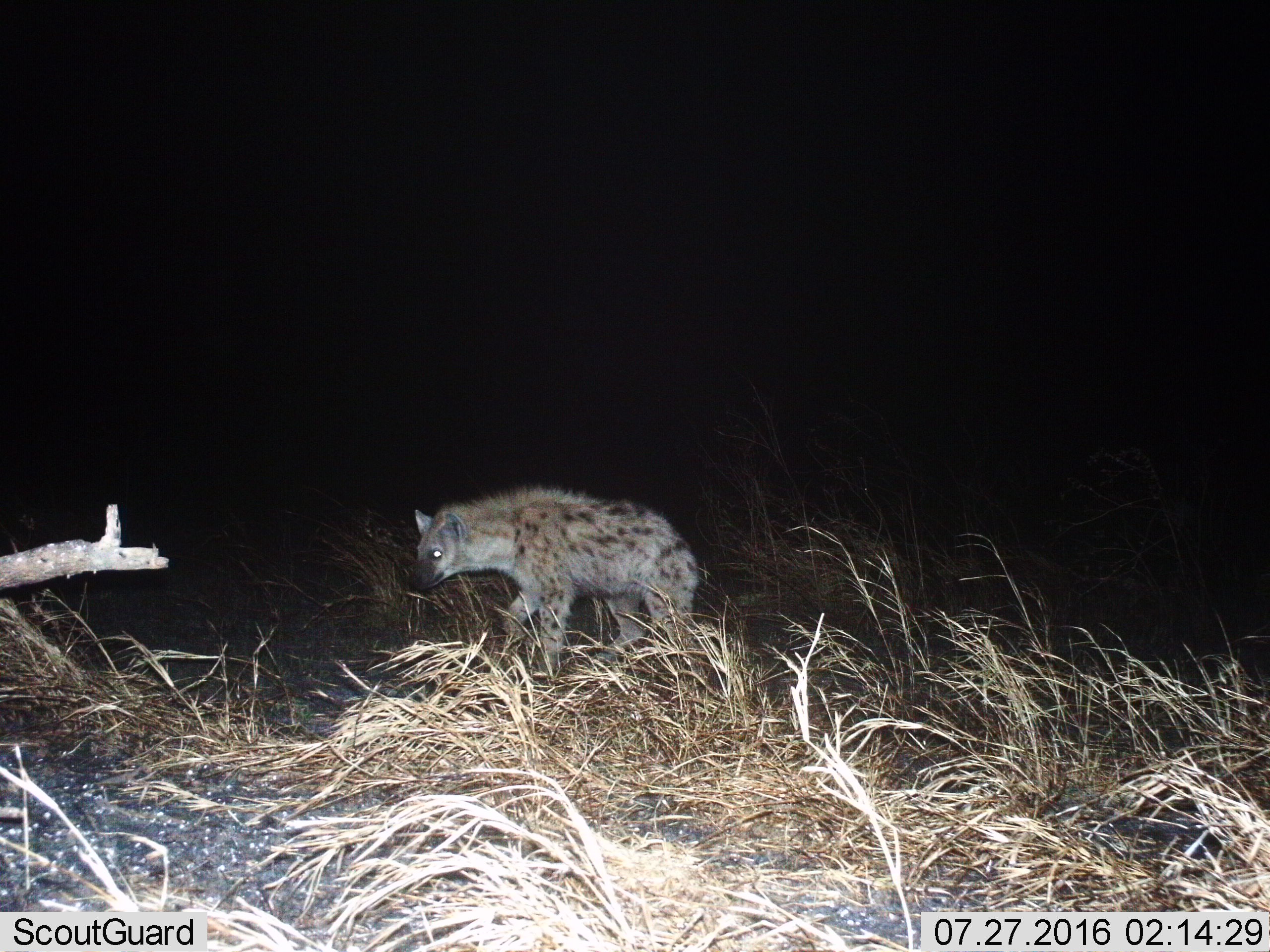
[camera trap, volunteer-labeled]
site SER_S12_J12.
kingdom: Animalia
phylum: Chordata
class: Mammalia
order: Carnivora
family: Hyaenidae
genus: Crocuta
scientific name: Crocuta crocuta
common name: spotted hyena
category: hyenaspotted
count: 1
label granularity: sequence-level